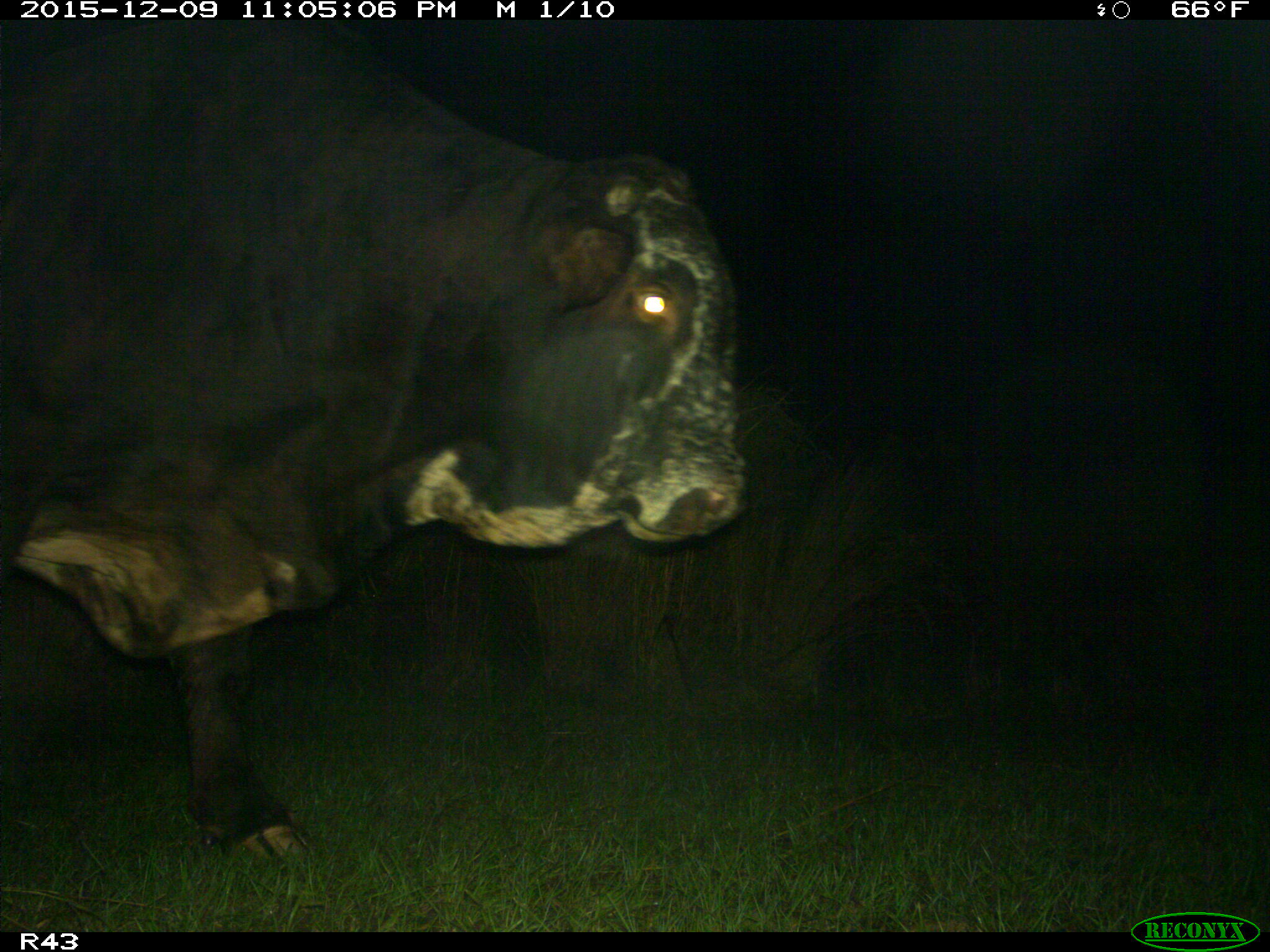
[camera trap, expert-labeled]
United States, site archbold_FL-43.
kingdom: Animalia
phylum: Chordata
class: Mammalia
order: Artiodactyla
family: Bovidae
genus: Bos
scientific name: Bos taurus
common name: domestic cow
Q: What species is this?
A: Bos taurus (domestic cow).